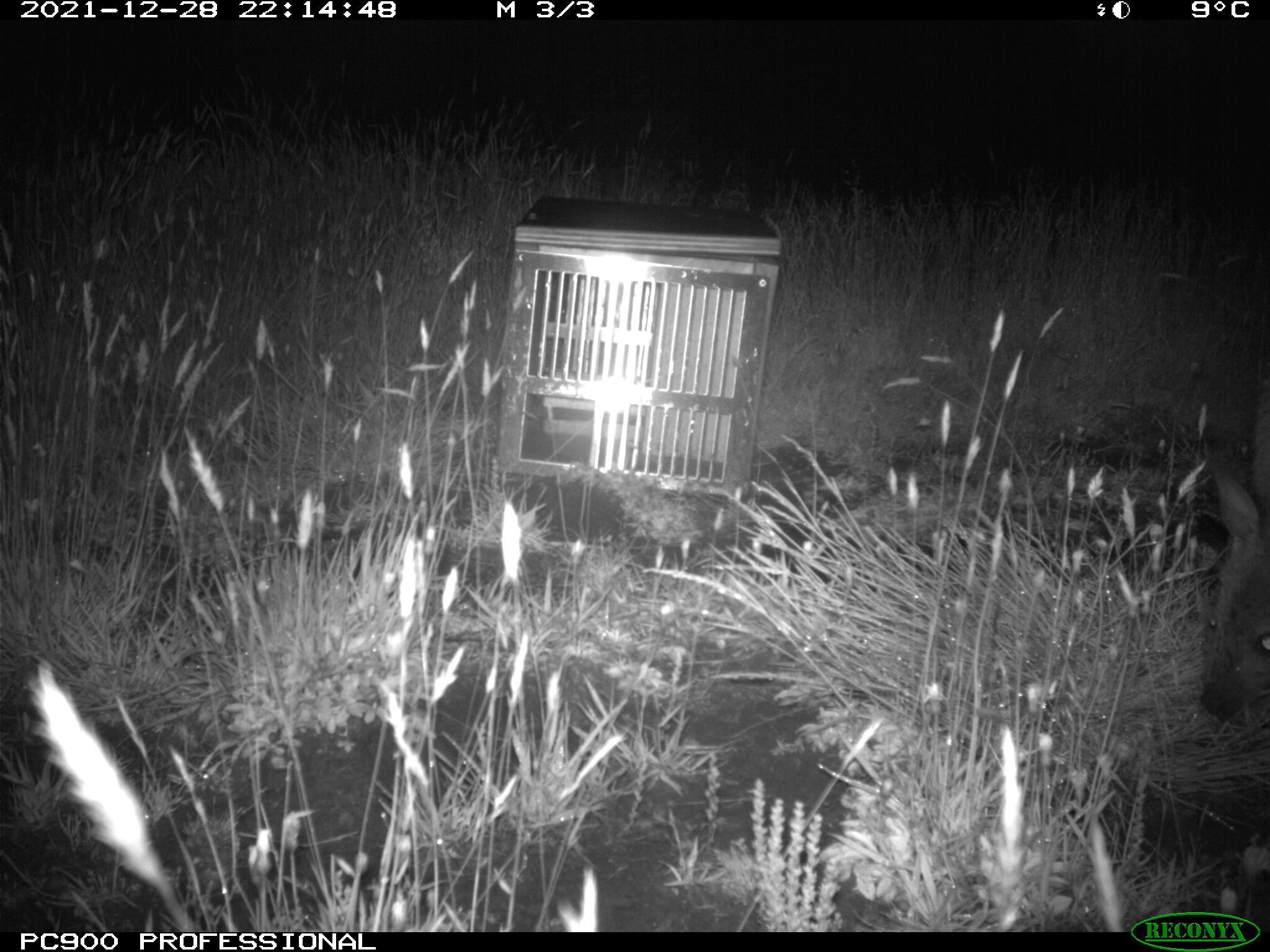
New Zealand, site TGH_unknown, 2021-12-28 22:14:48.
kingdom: Animalia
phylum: Chordata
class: Mammalia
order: Diprotodontia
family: Macropodidae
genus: Notamacropus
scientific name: Notamacropus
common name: wallaby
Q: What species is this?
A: Wallaby (Notamacropus).